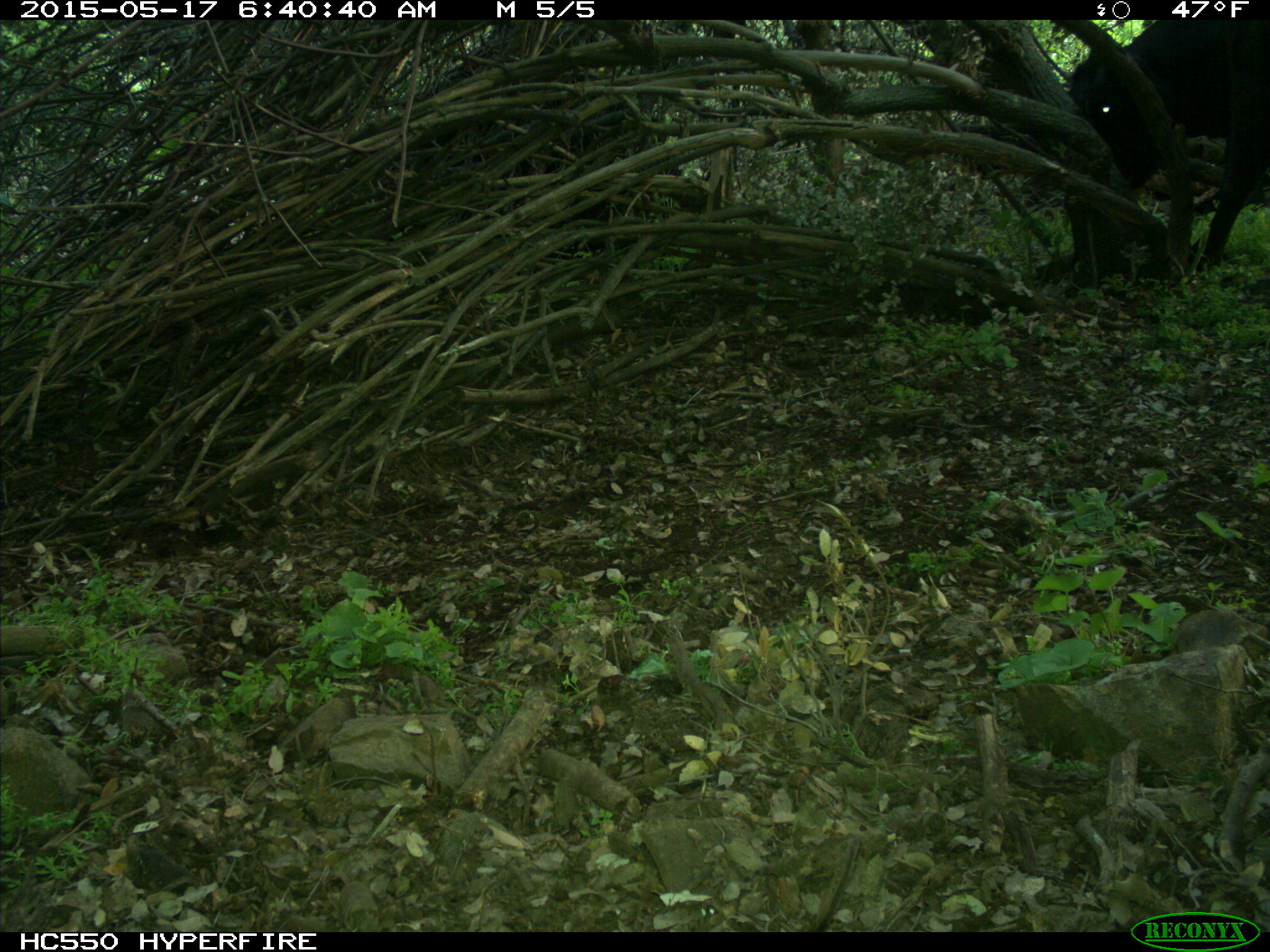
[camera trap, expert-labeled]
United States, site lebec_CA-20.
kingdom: Animalia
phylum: Chordata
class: Mammalia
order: Artiodactyla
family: Bovidae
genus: Bos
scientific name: Bos taurus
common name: domestic cow